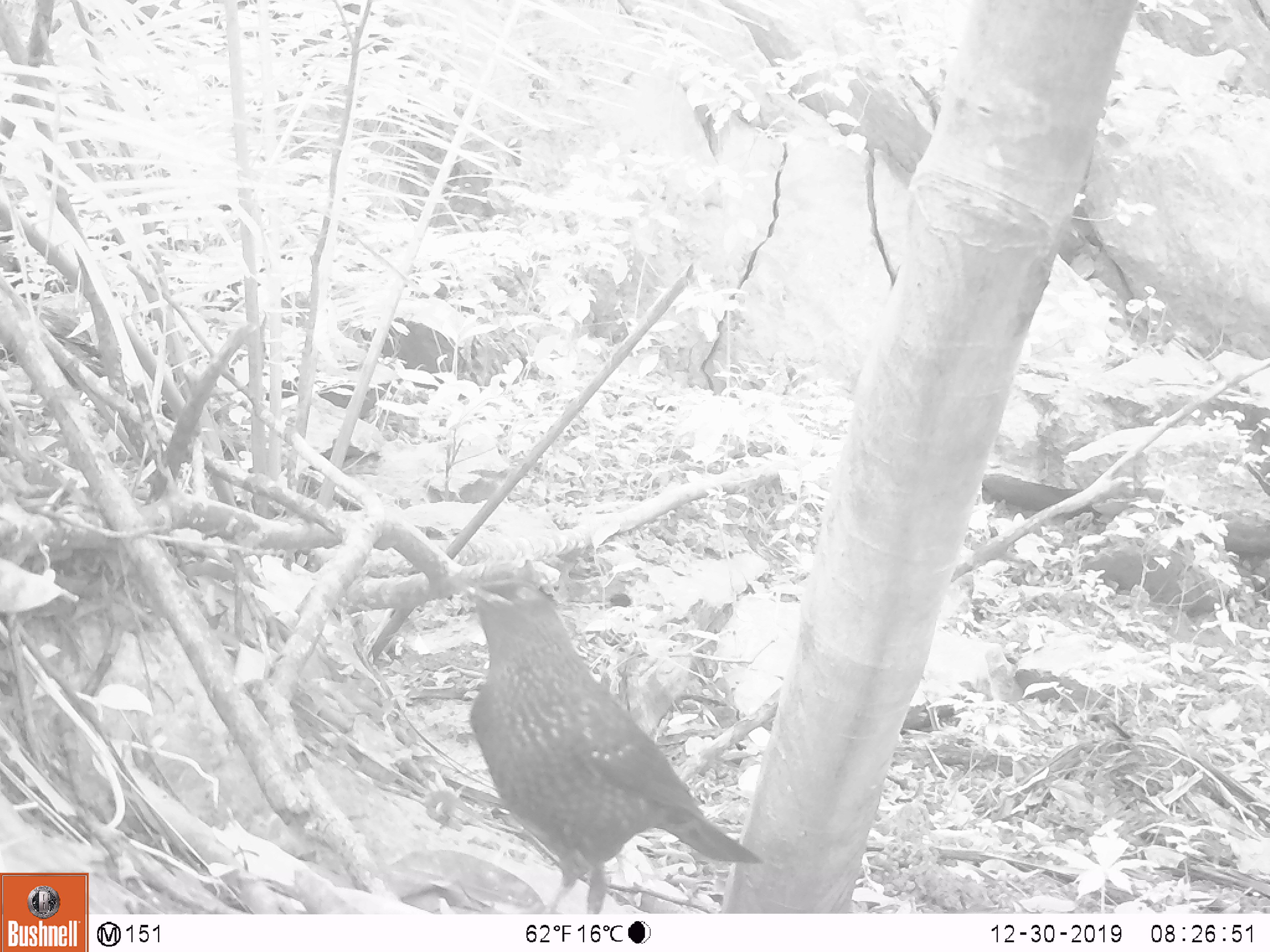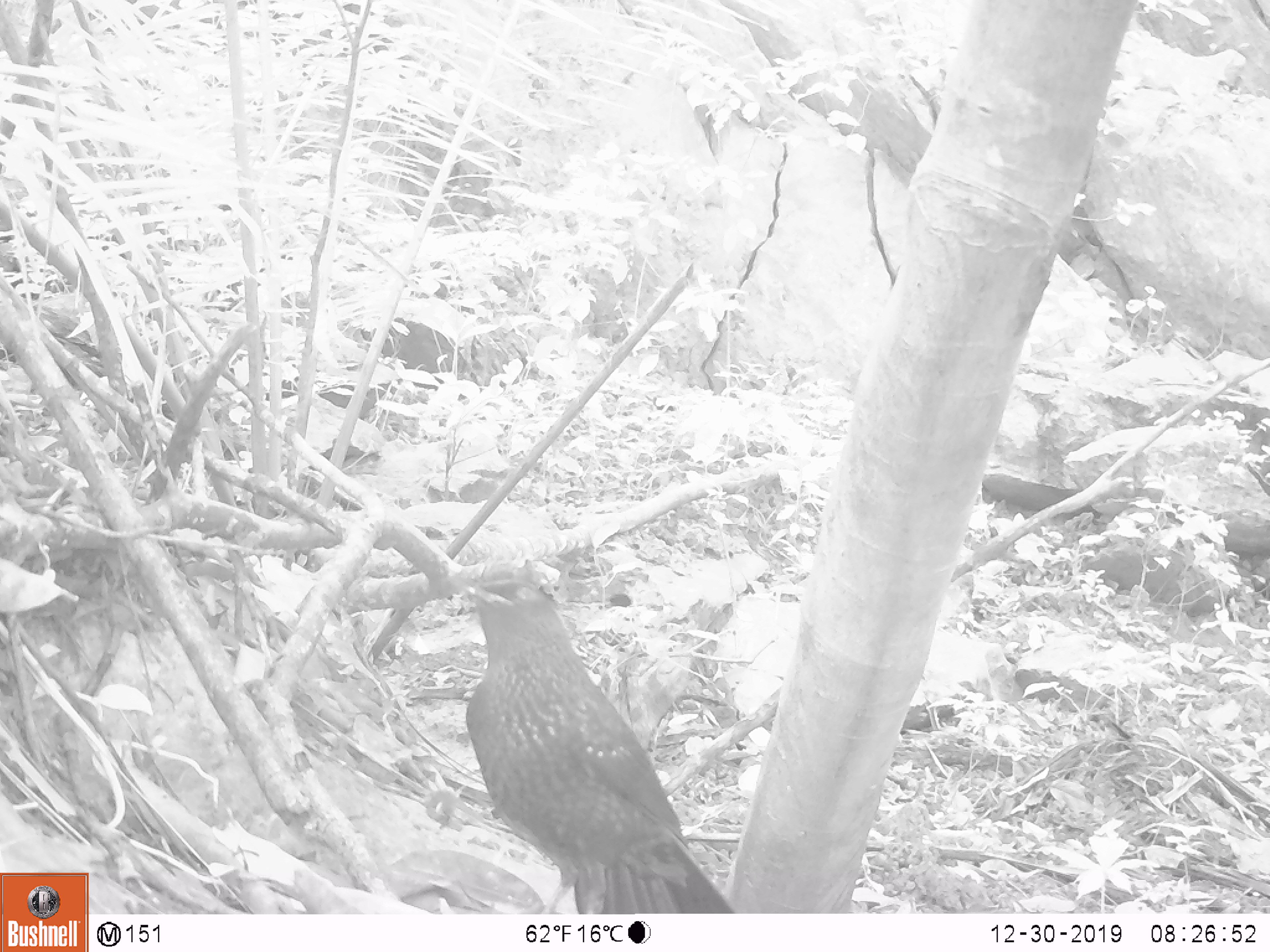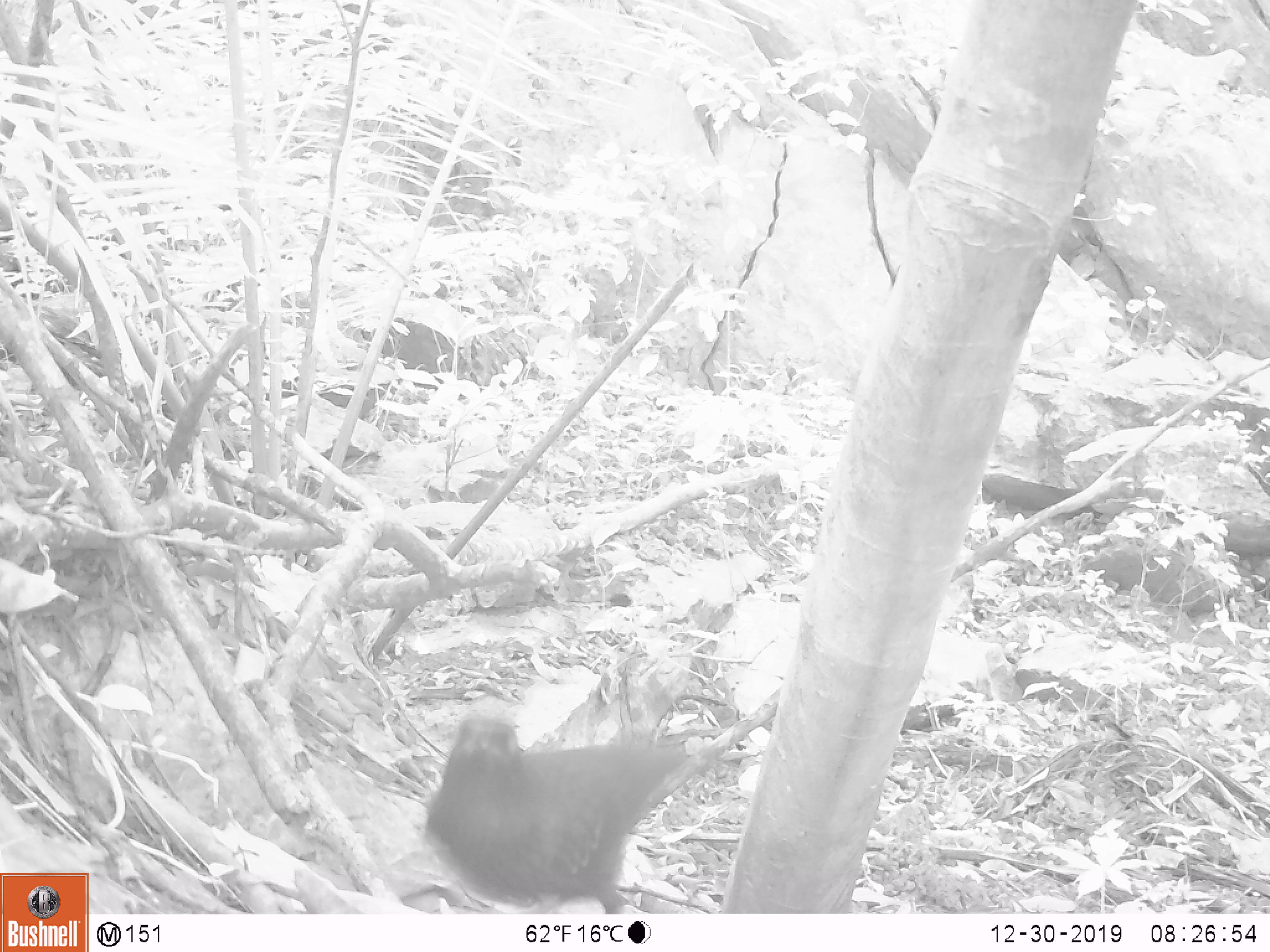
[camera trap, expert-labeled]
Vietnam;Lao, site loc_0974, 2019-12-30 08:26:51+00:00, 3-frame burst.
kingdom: Animalia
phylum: Chordata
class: Aves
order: Passeriformes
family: Muscicapidae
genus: Myophonus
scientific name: Myophonus caeruleus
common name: blue whistling thrush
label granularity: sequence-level